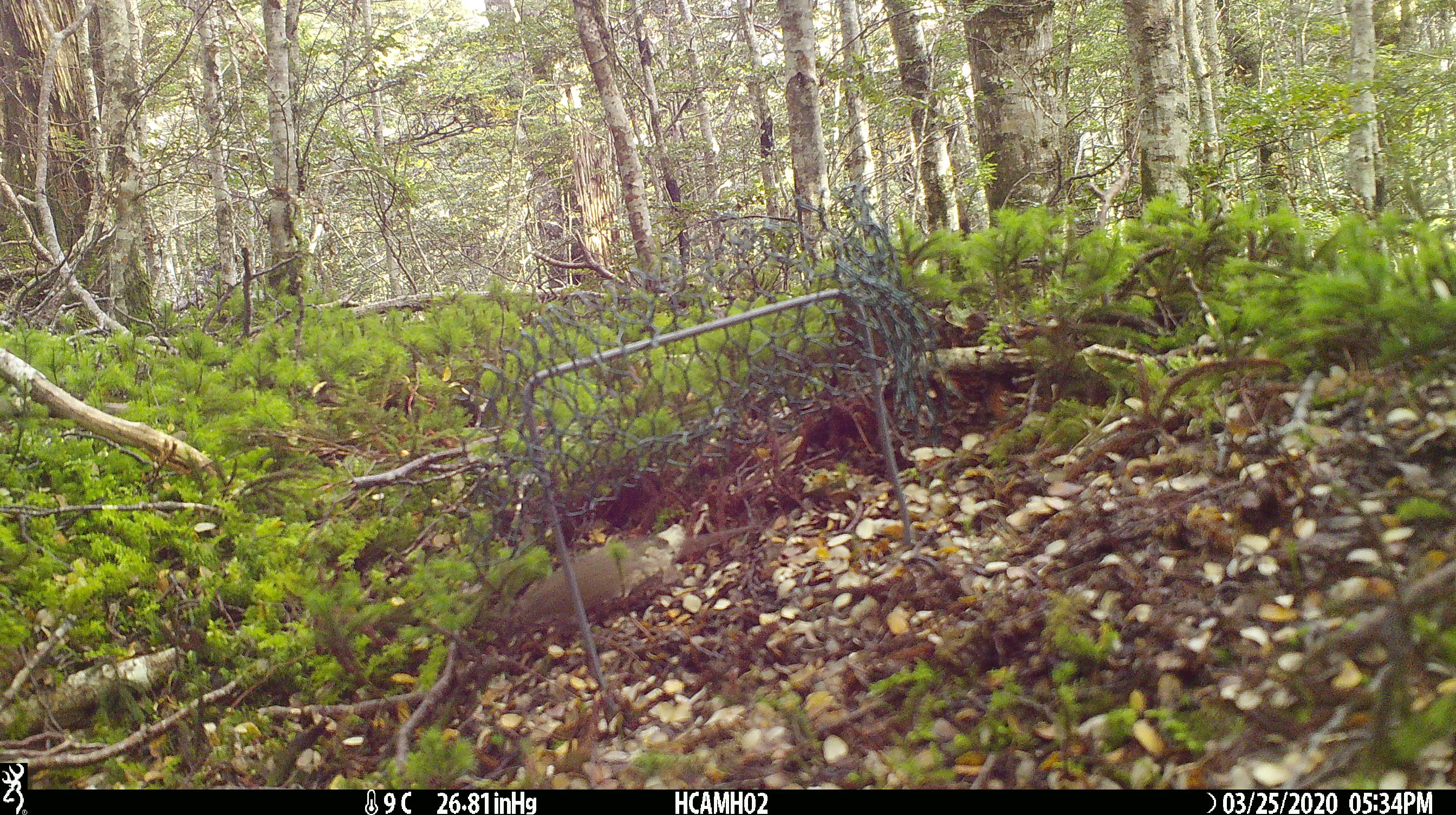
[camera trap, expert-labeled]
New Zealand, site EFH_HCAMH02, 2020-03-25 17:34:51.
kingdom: Animalia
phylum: Chordata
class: Mammalia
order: Rodentia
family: Muridae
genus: Mus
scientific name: Mus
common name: mouse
Mouse (Mus).